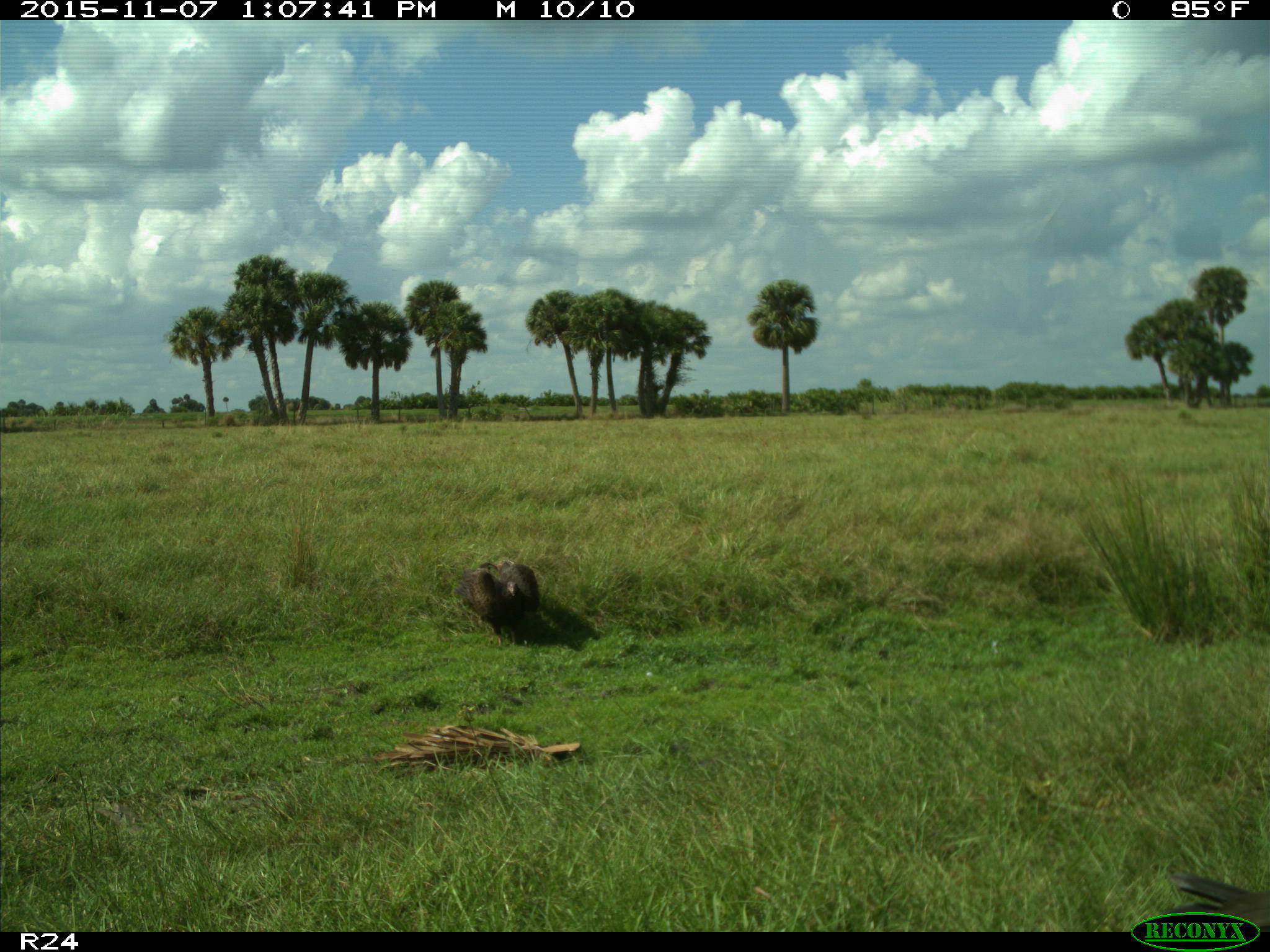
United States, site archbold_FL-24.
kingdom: Animalia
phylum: Chordata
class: Aves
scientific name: Aves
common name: birds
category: unidentified bird